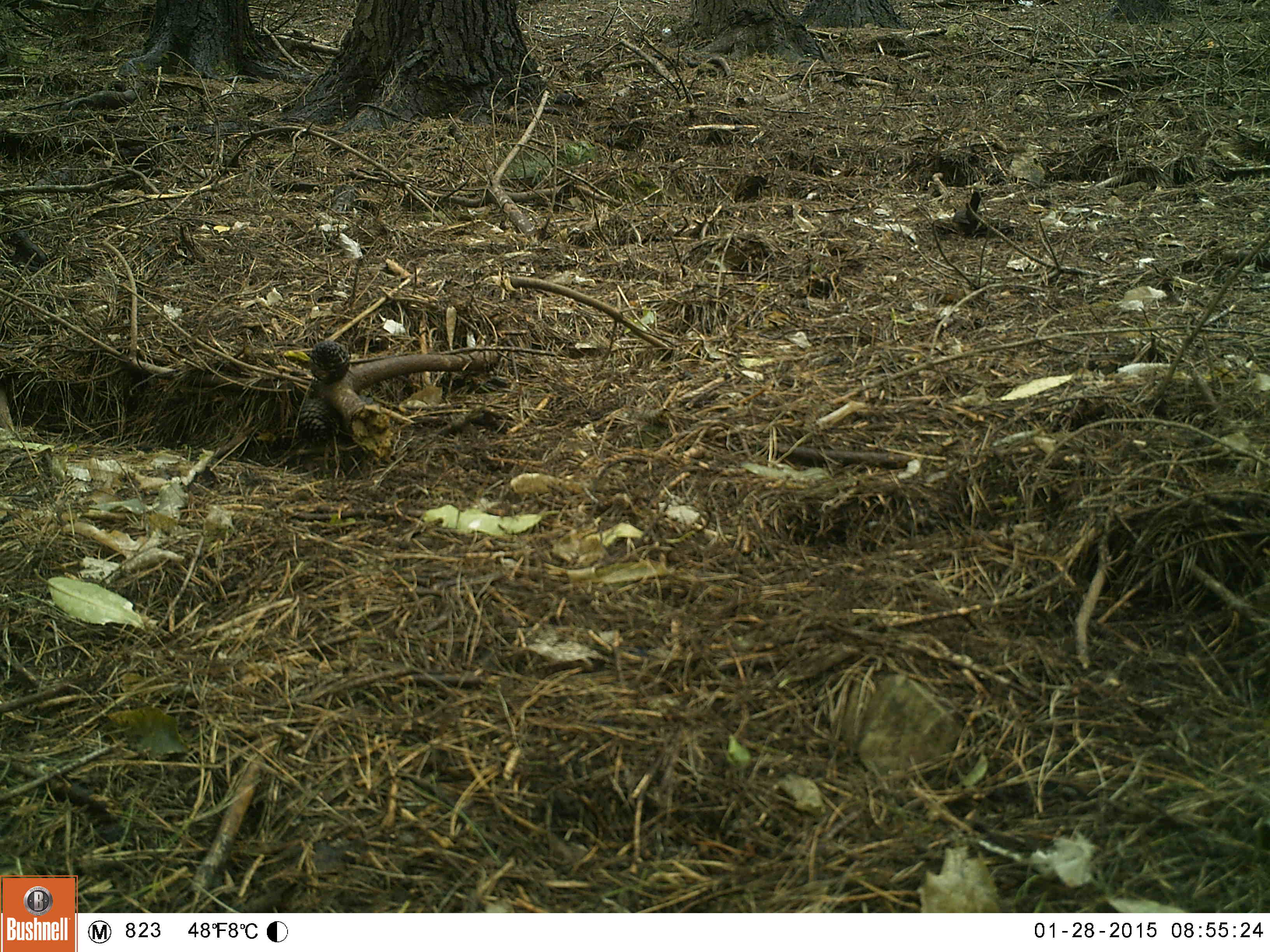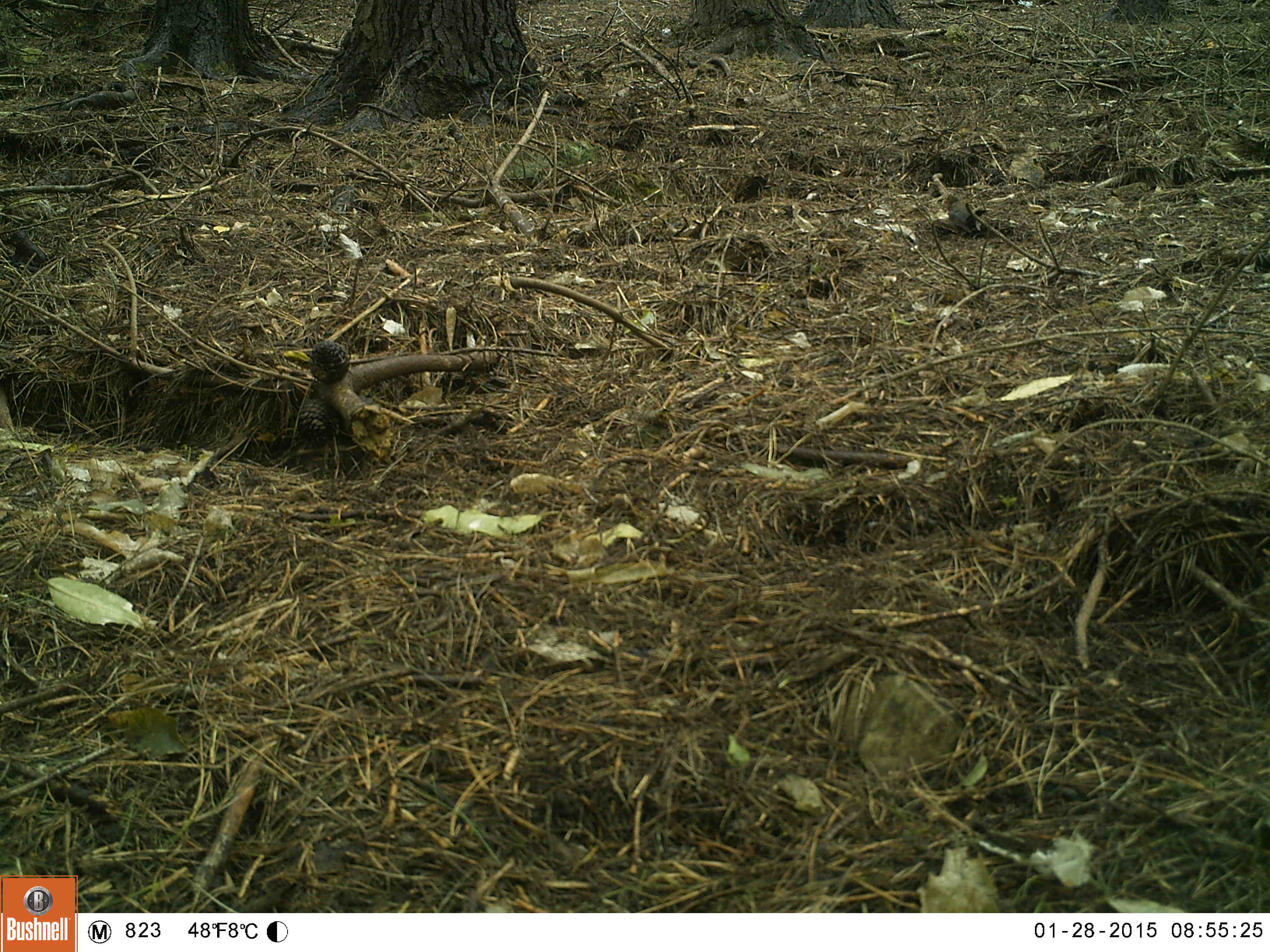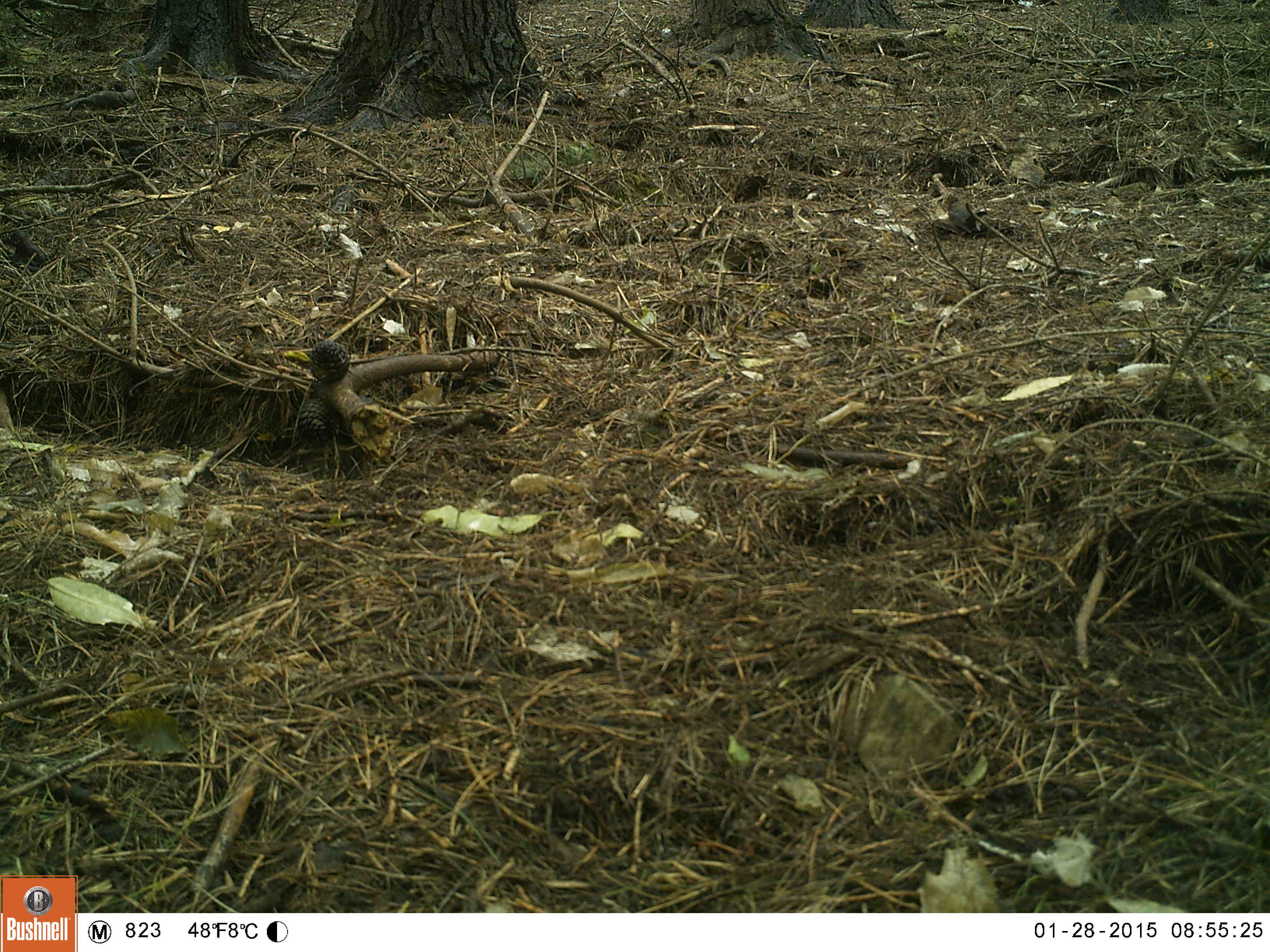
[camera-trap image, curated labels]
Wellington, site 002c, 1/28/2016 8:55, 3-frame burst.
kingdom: Animalia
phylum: Chordata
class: Aves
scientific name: Aves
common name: bird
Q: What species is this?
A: Bird (Aves).